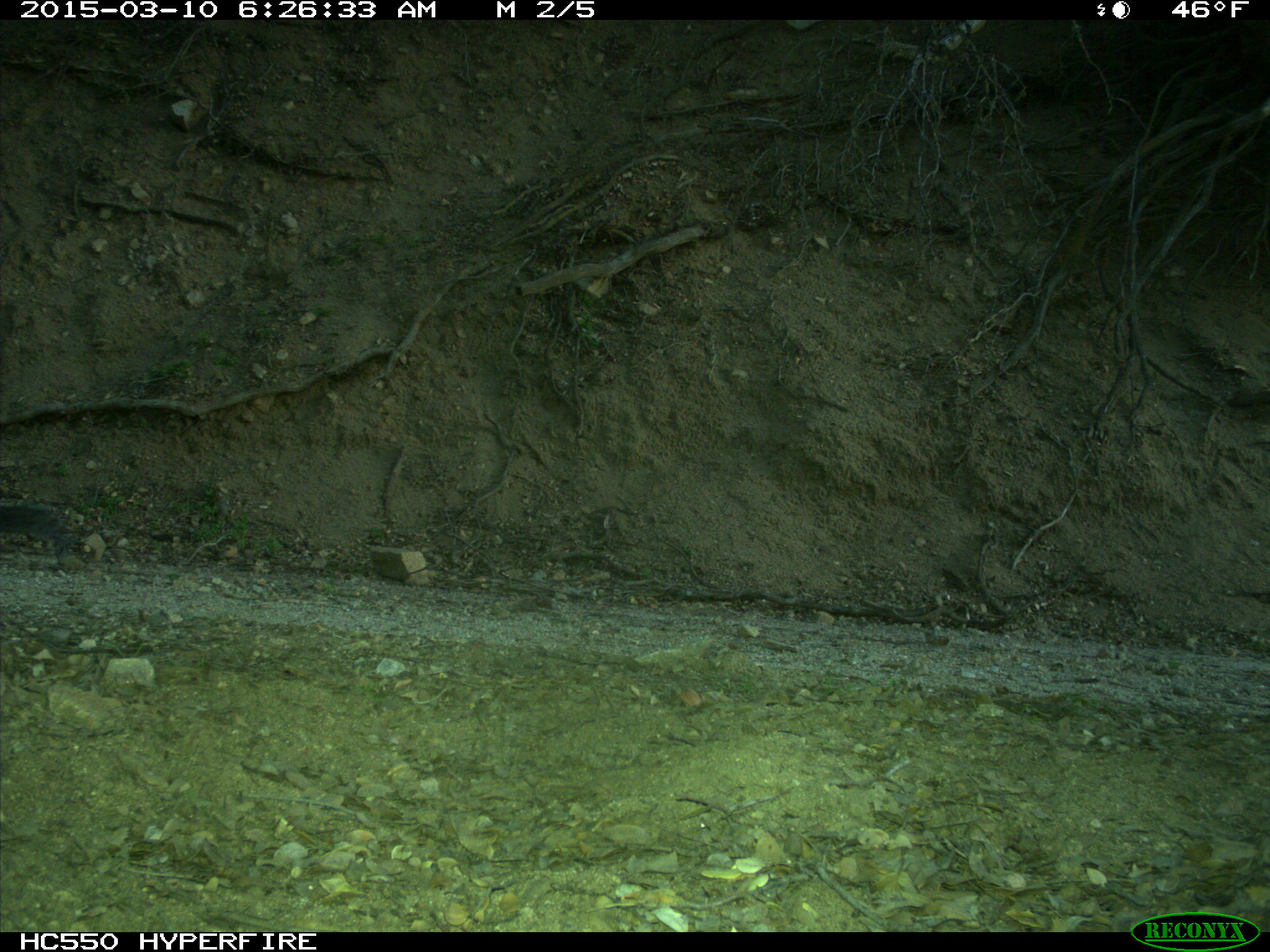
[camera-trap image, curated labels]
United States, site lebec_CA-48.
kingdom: Animalia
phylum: Chordata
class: Mammalia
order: Rodentia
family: Sciuridae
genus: Sciurus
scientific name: Sciurus carolinensis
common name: eastern gray squirrel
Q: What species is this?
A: Sciurus carolinensis (eastern gray squirrel).